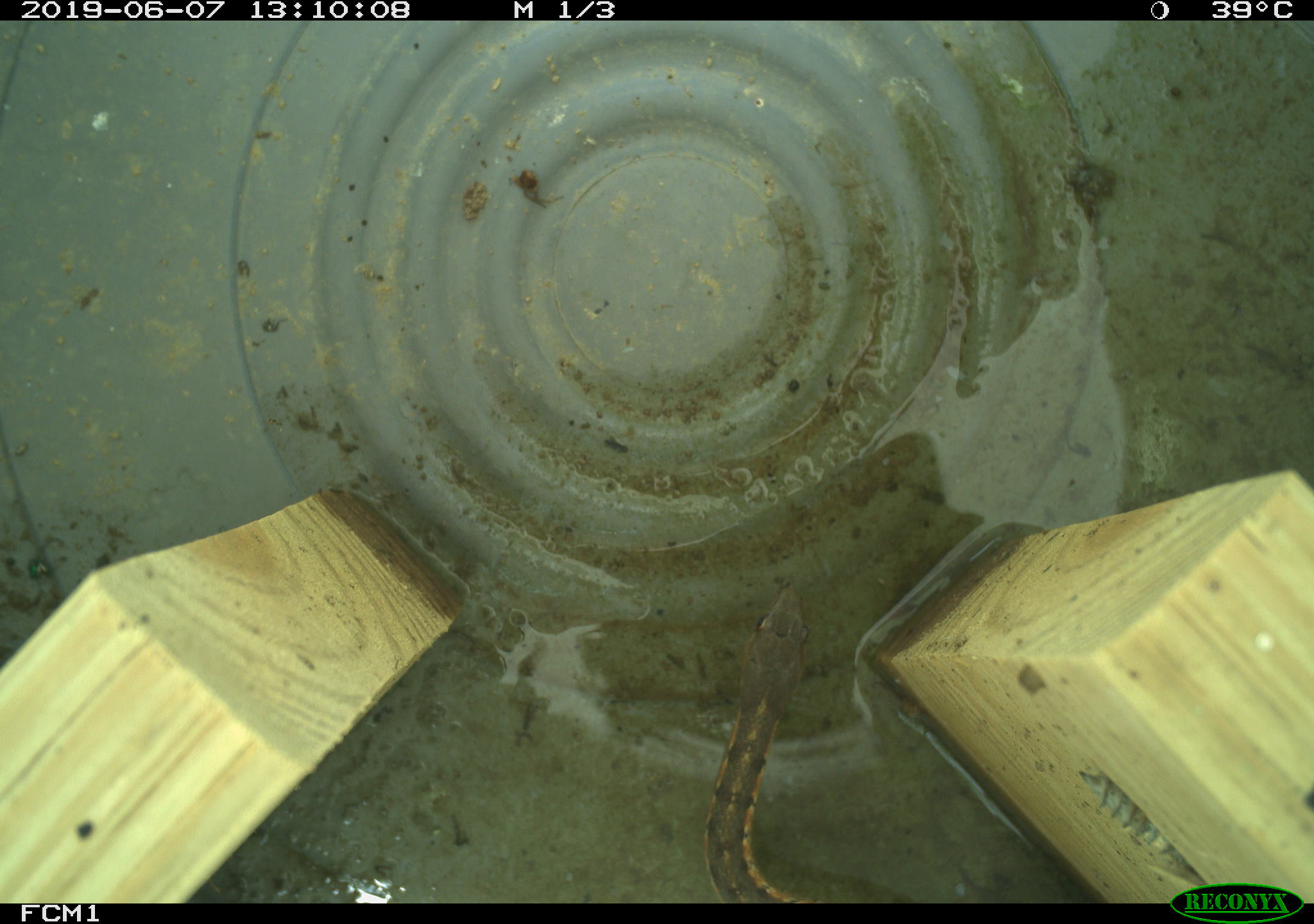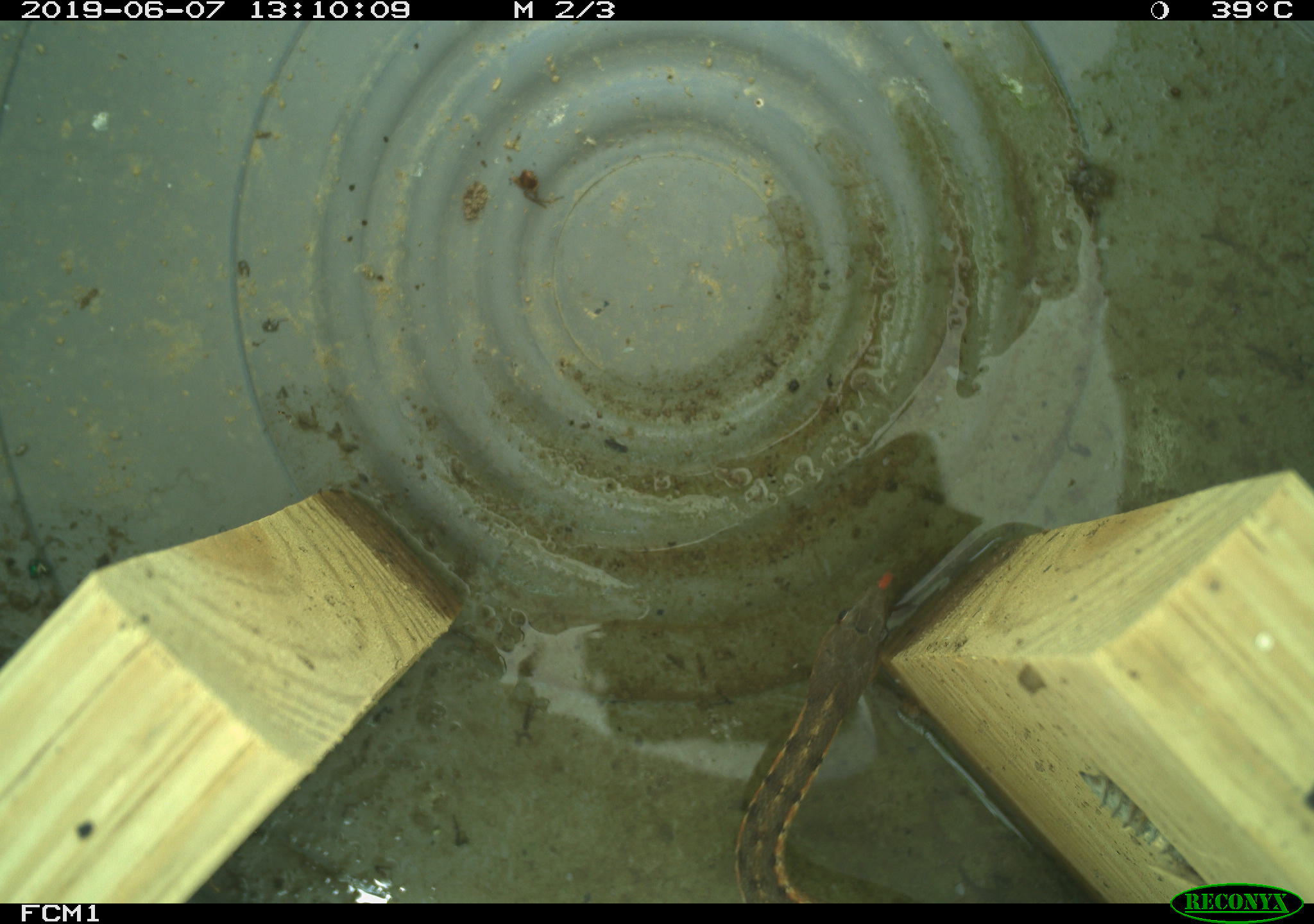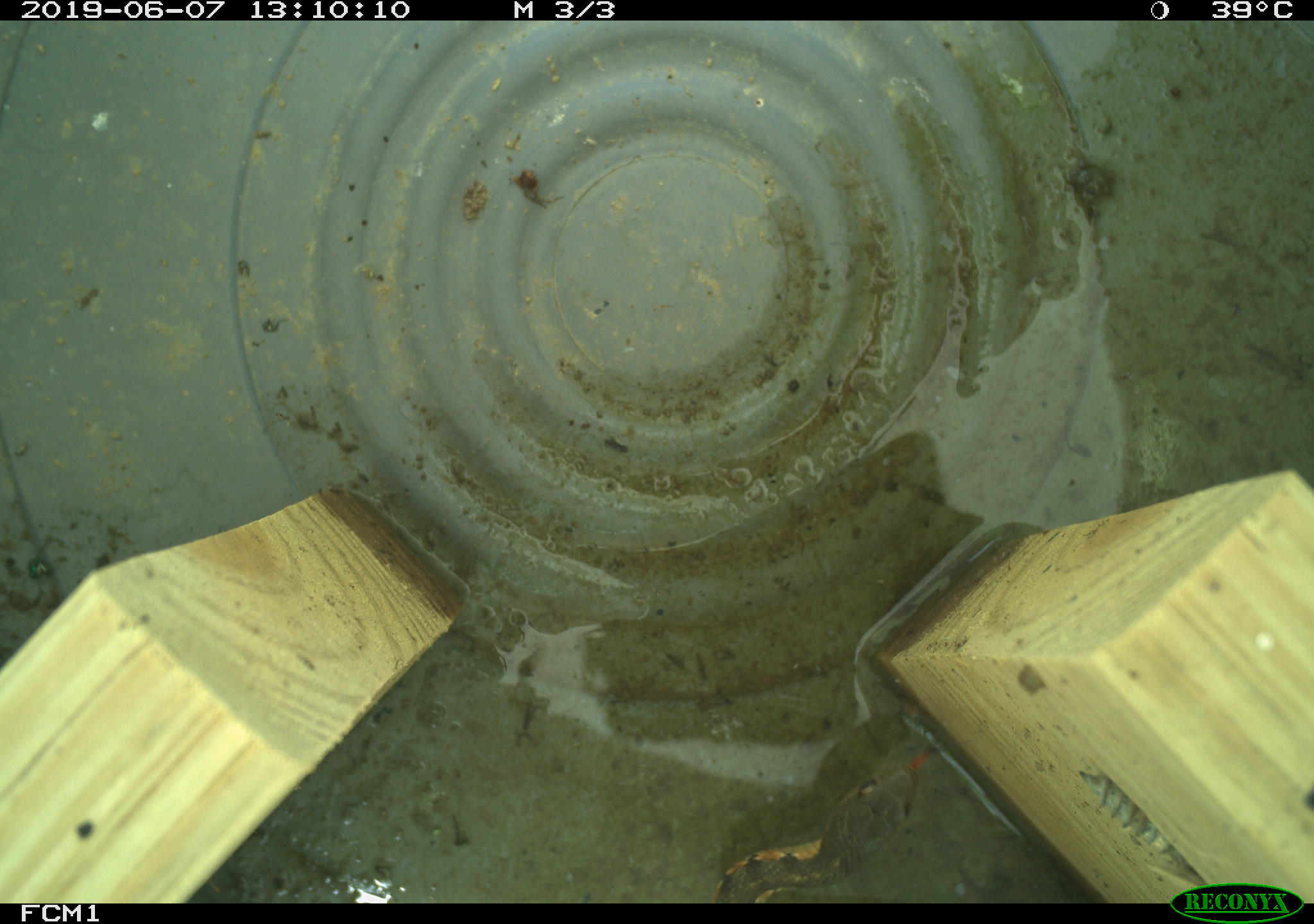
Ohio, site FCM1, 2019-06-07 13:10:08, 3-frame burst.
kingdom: Animalia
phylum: Chordata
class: Reptilia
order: Squamata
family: Colubridae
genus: Thamnophis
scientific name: Thamnophis sirtalis sirtalis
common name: eastern gartersnake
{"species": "eastern gartersnake (Thamnophis sirtalis sirtalis)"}